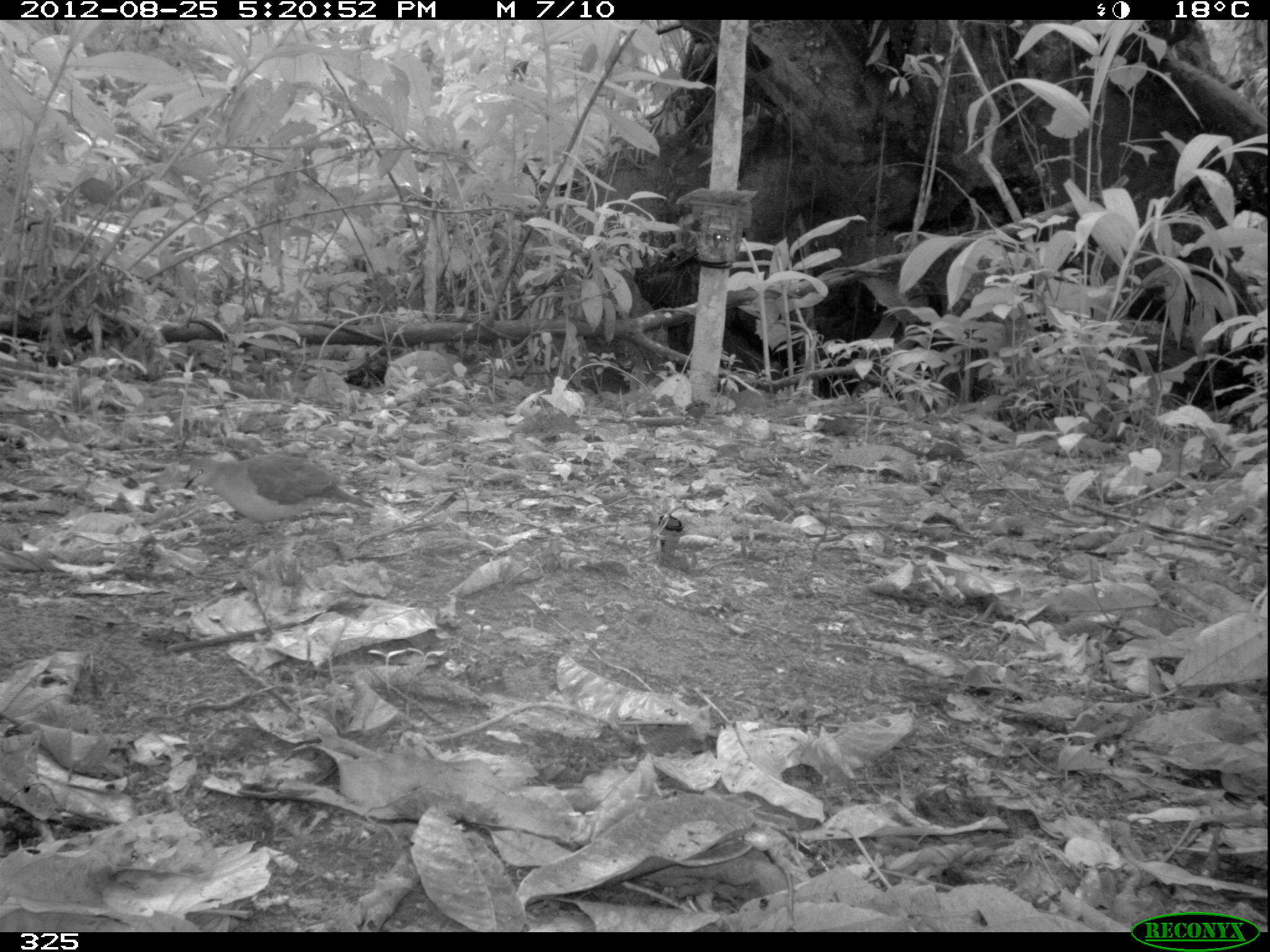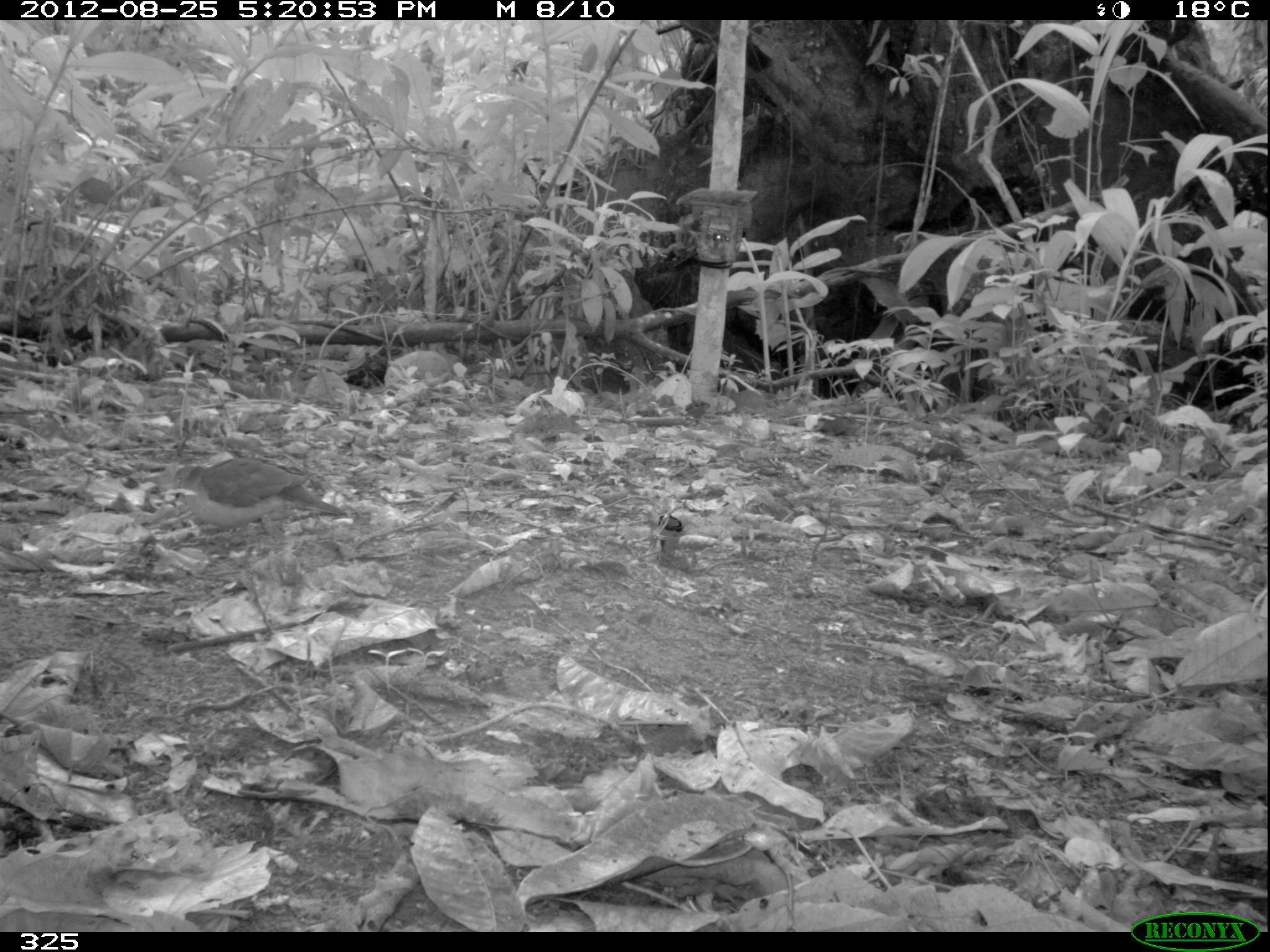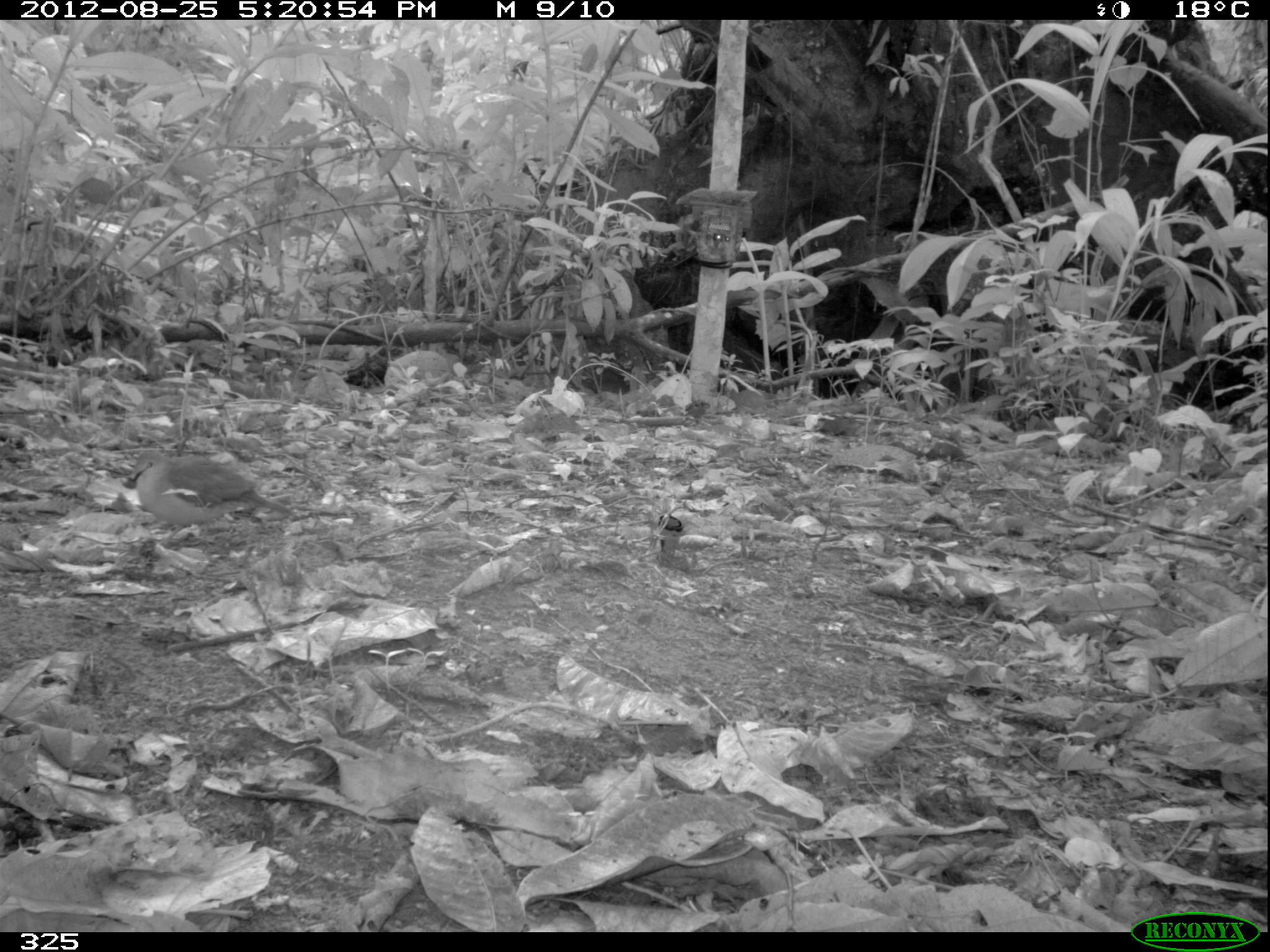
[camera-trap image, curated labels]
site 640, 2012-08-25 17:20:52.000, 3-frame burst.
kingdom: Animalia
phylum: Chordata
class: Aves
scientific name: Aves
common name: bird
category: unknown bird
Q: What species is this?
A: Unknown bird (bird) (Aves).